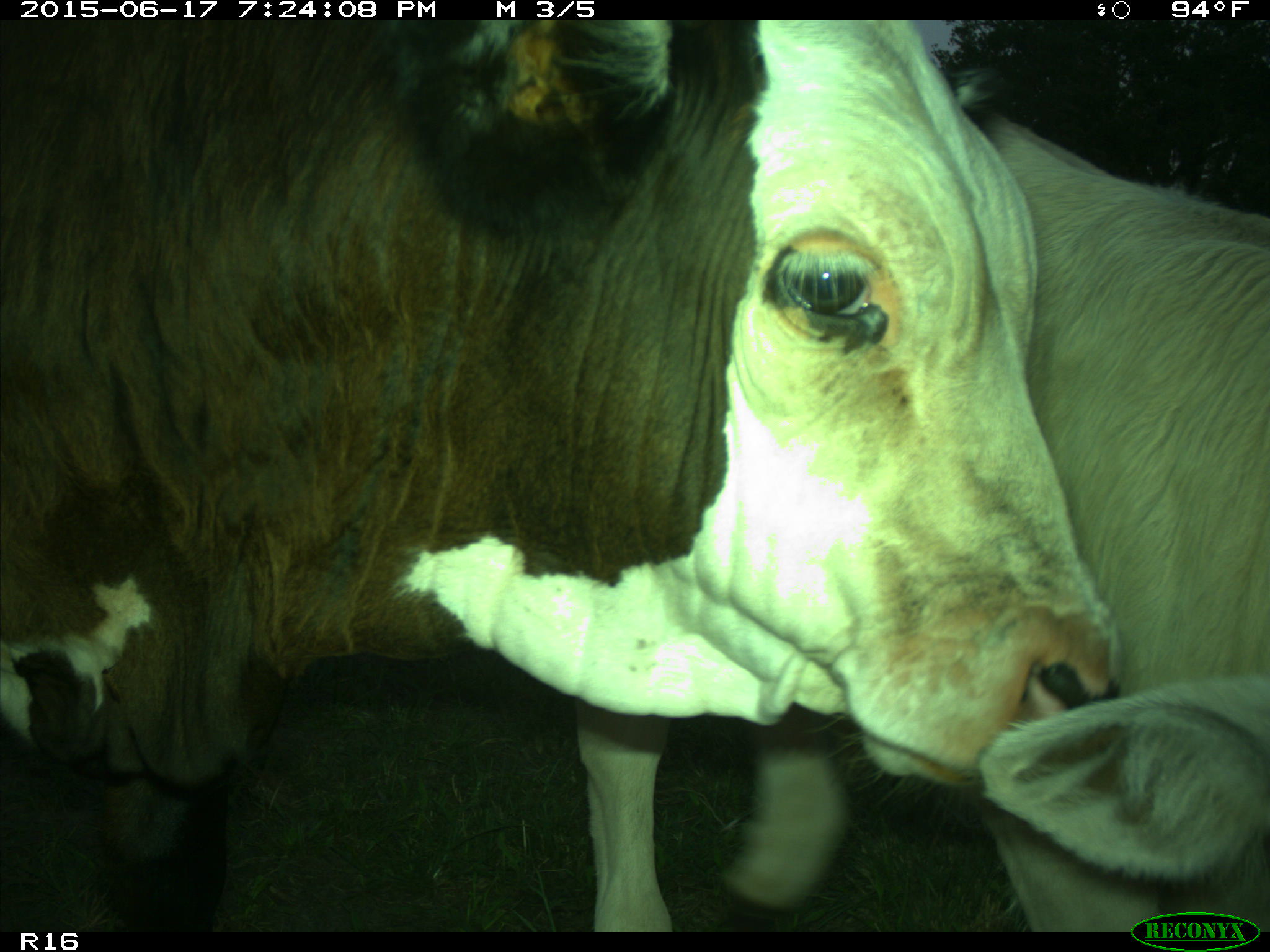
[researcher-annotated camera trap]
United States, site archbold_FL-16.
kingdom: Animalia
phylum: Chordata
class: Mammalia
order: Artiodactyla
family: Bovidae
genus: Bos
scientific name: Bos taurus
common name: domestic cow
Bos taurus (domestic cow).